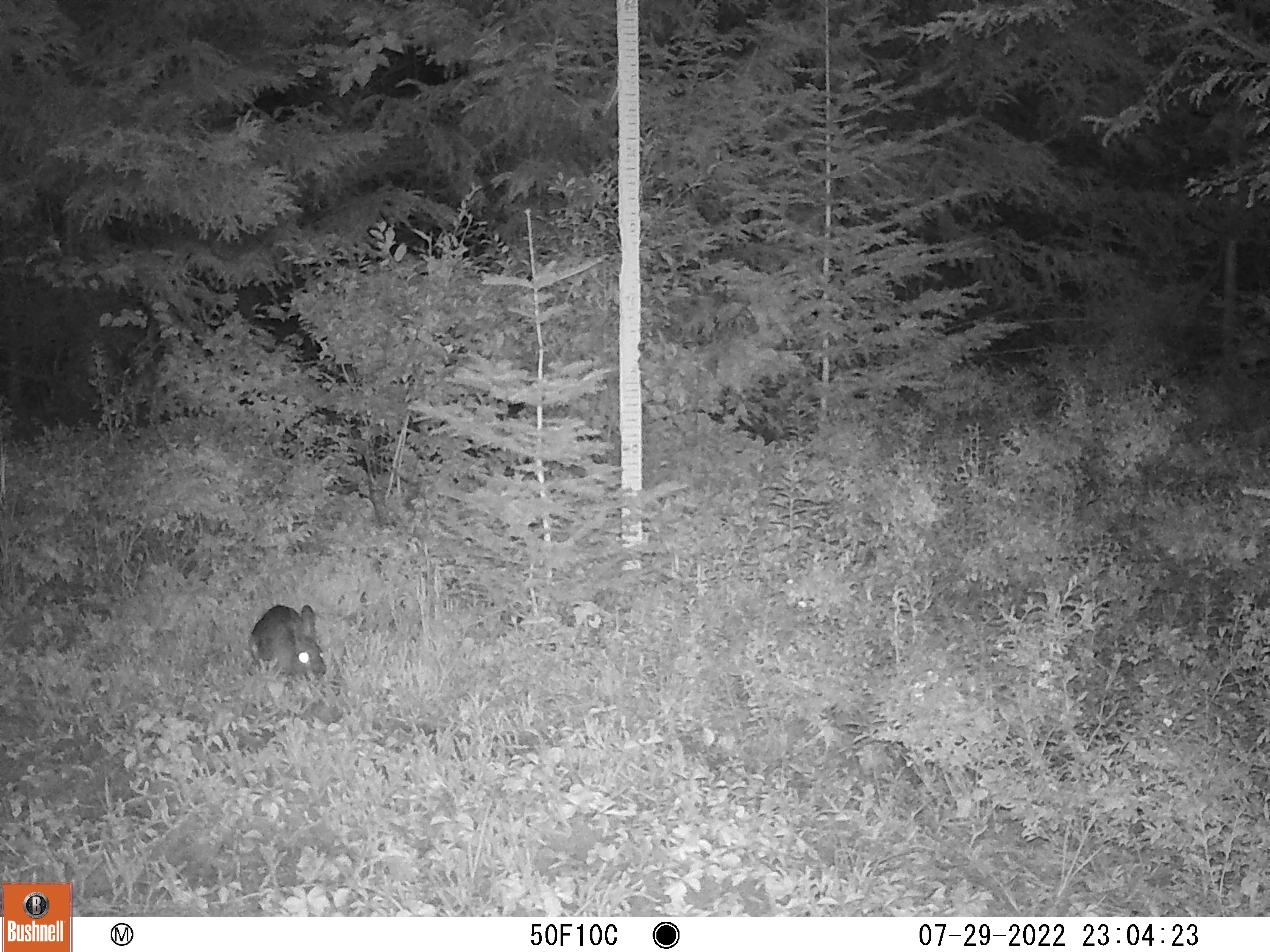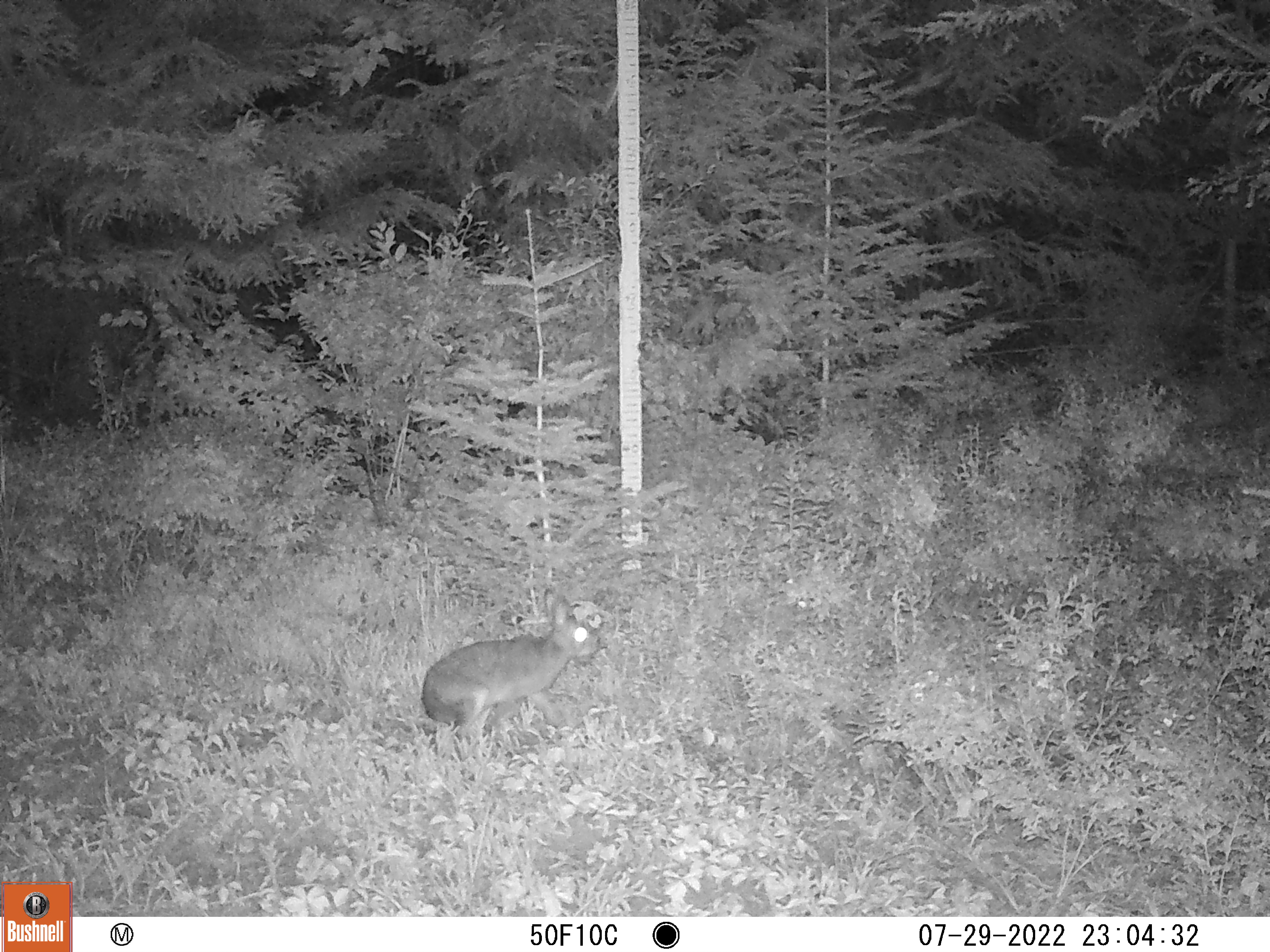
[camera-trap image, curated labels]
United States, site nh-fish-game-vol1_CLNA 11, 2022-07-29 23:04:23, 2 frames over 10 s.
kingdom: Animalia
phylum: Chordata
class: Mammalia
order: Lagomorpha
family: Leporidae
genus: Lepus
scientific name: Lepus americanus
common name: snowshoe hare